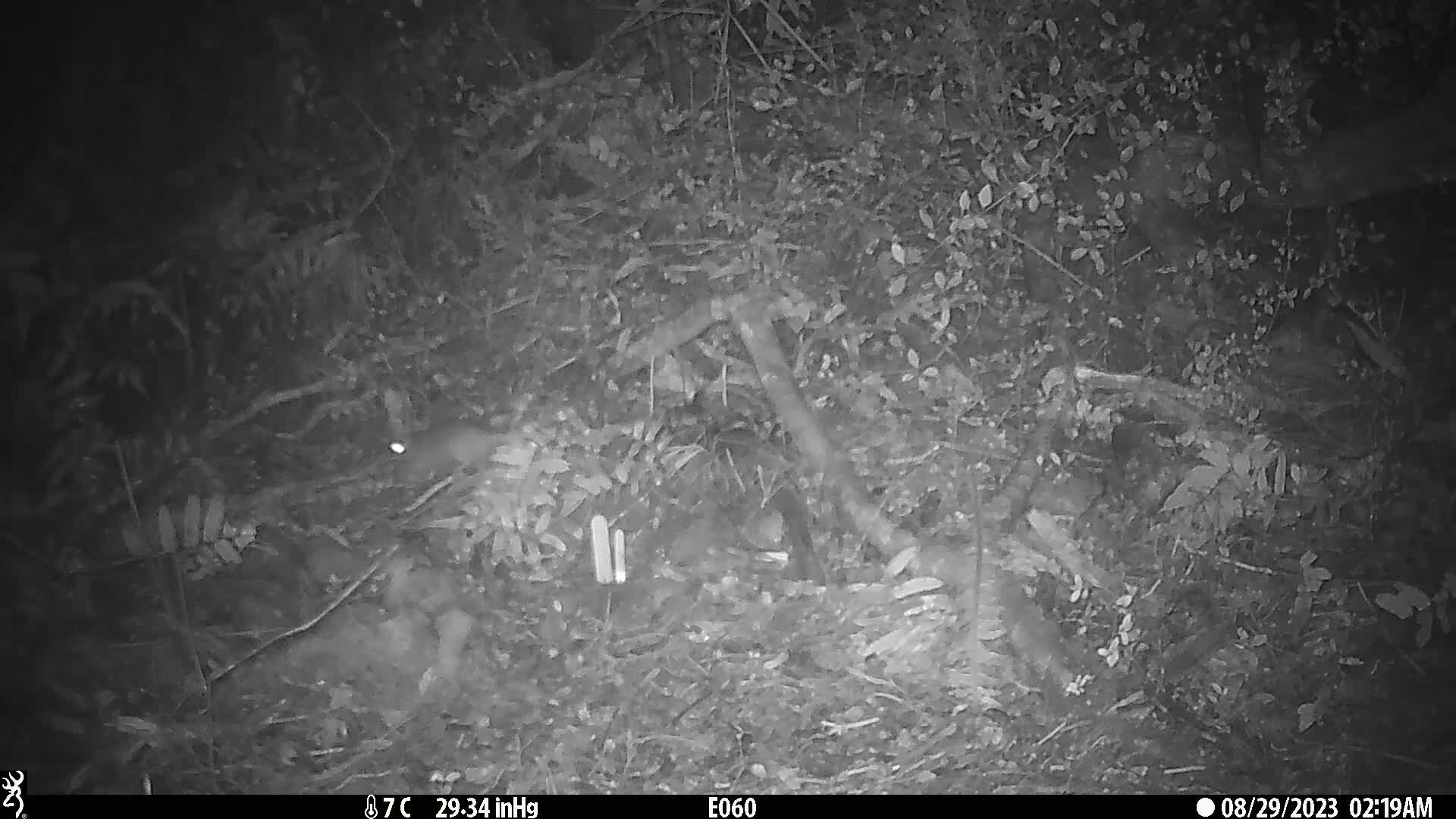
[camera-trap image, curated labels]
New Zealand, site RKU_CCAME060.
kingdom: Animalia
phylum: Chordata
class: Mammalia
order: Rodentia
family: Muridae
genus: Rattus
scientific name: Rattus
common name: rat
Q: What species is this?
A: Rat (Rattus).